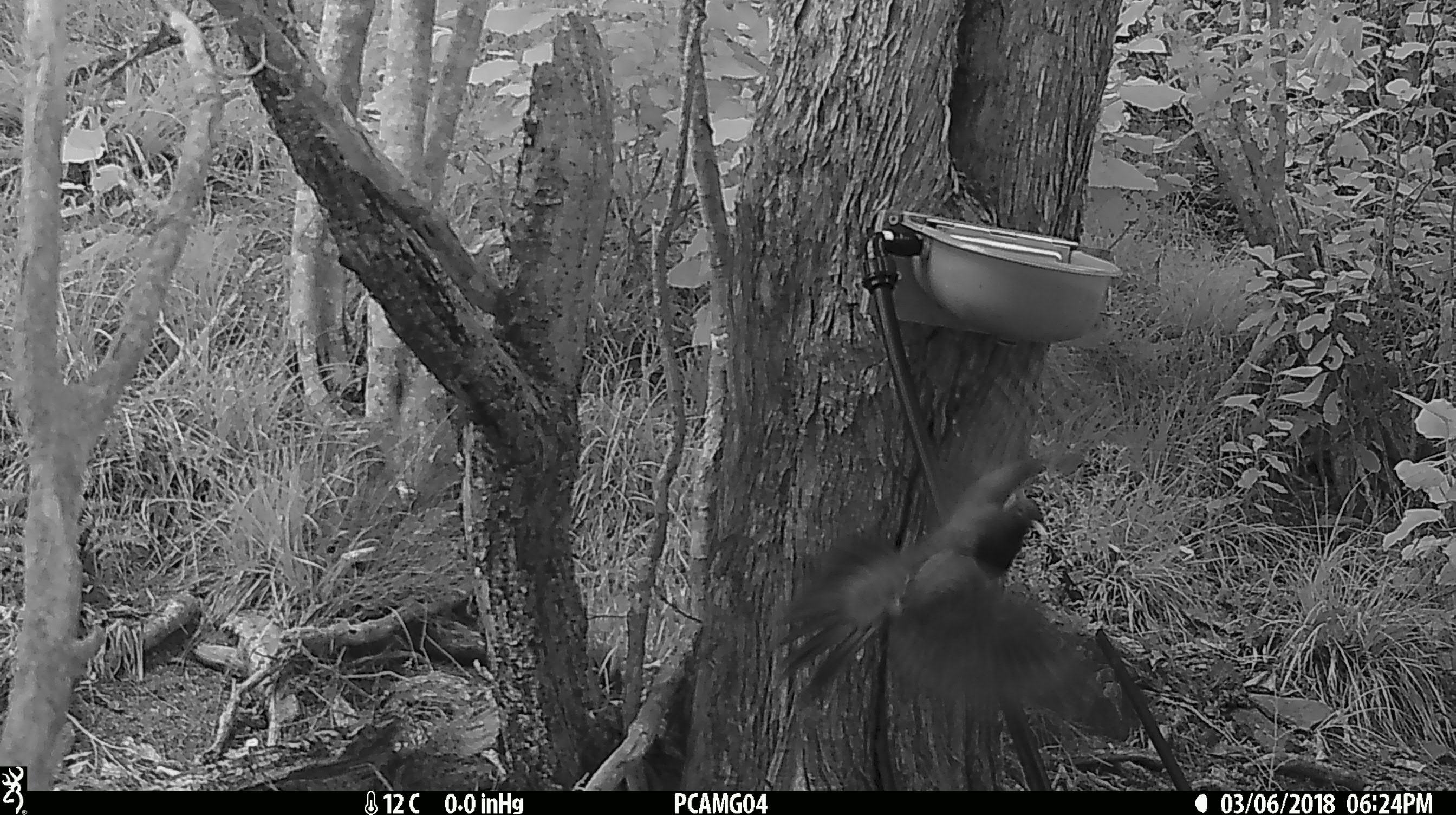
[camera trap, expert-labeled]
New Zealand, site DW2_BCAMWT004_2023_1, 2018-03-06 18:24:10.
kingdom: Animalia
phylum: Chordata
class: Aves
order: Columbiformes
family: Columbidae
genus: Hemiphaga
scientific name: Hemiphaga novaeseelandiae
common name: new zealand pigeon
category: kereru